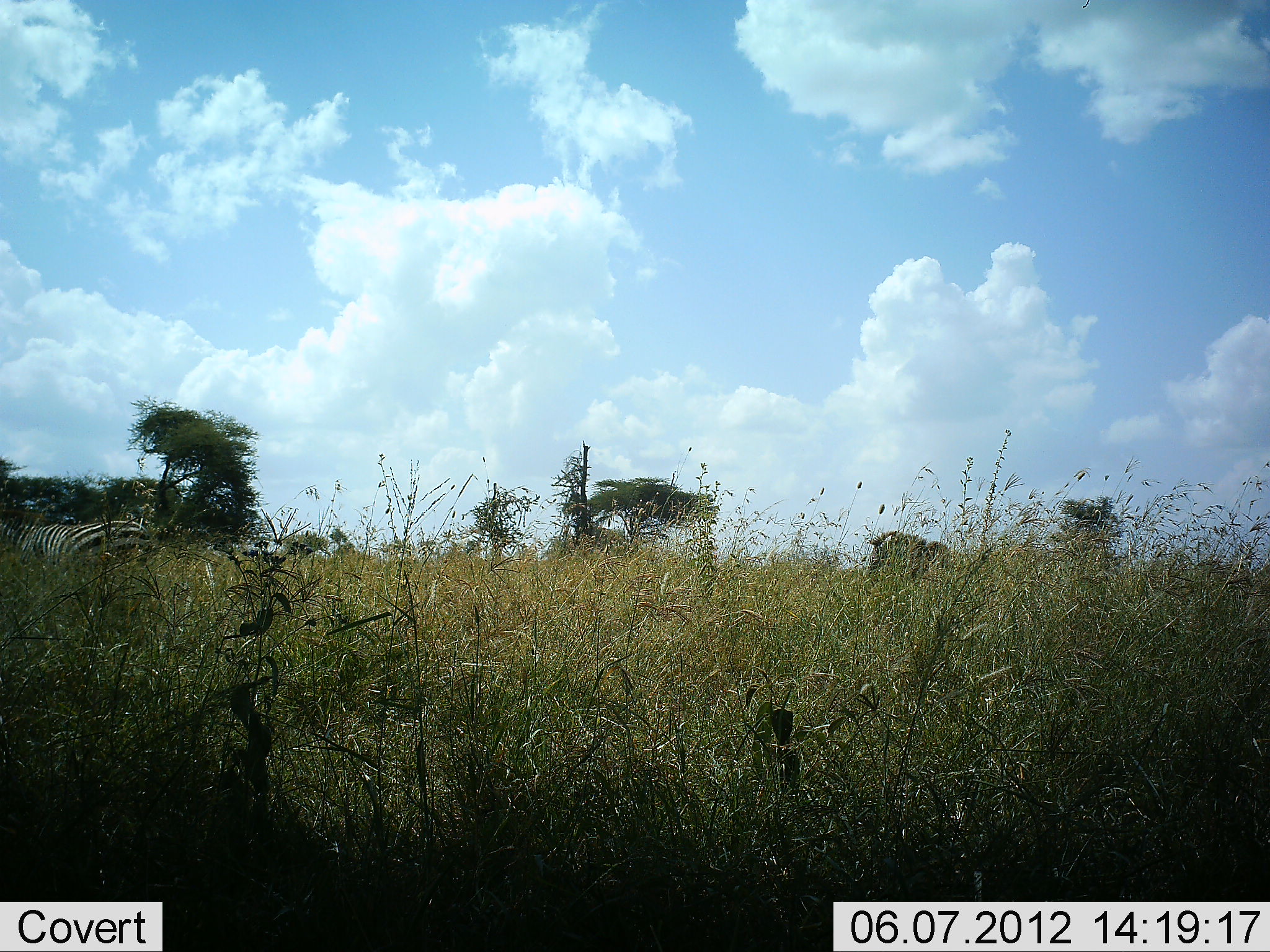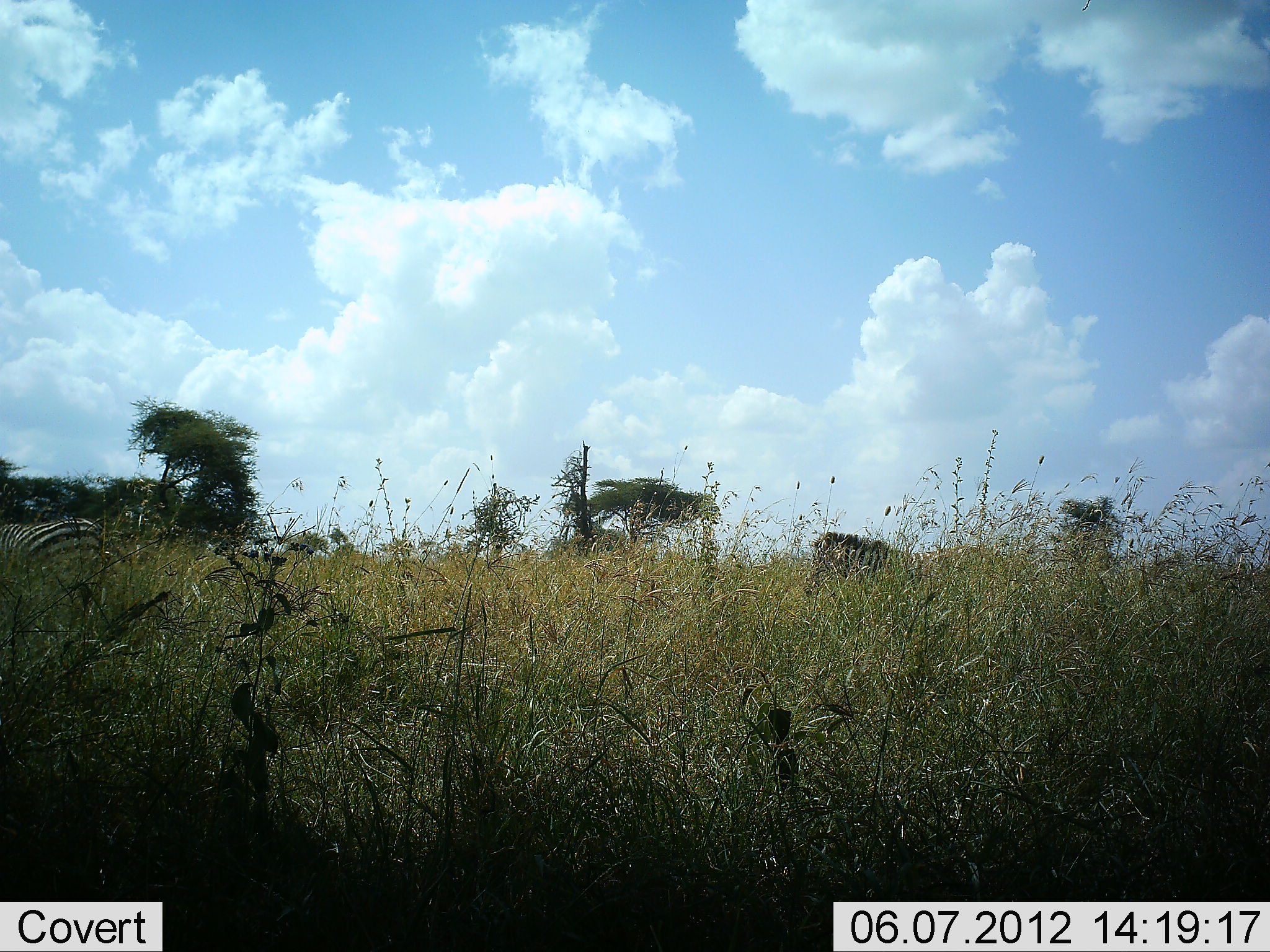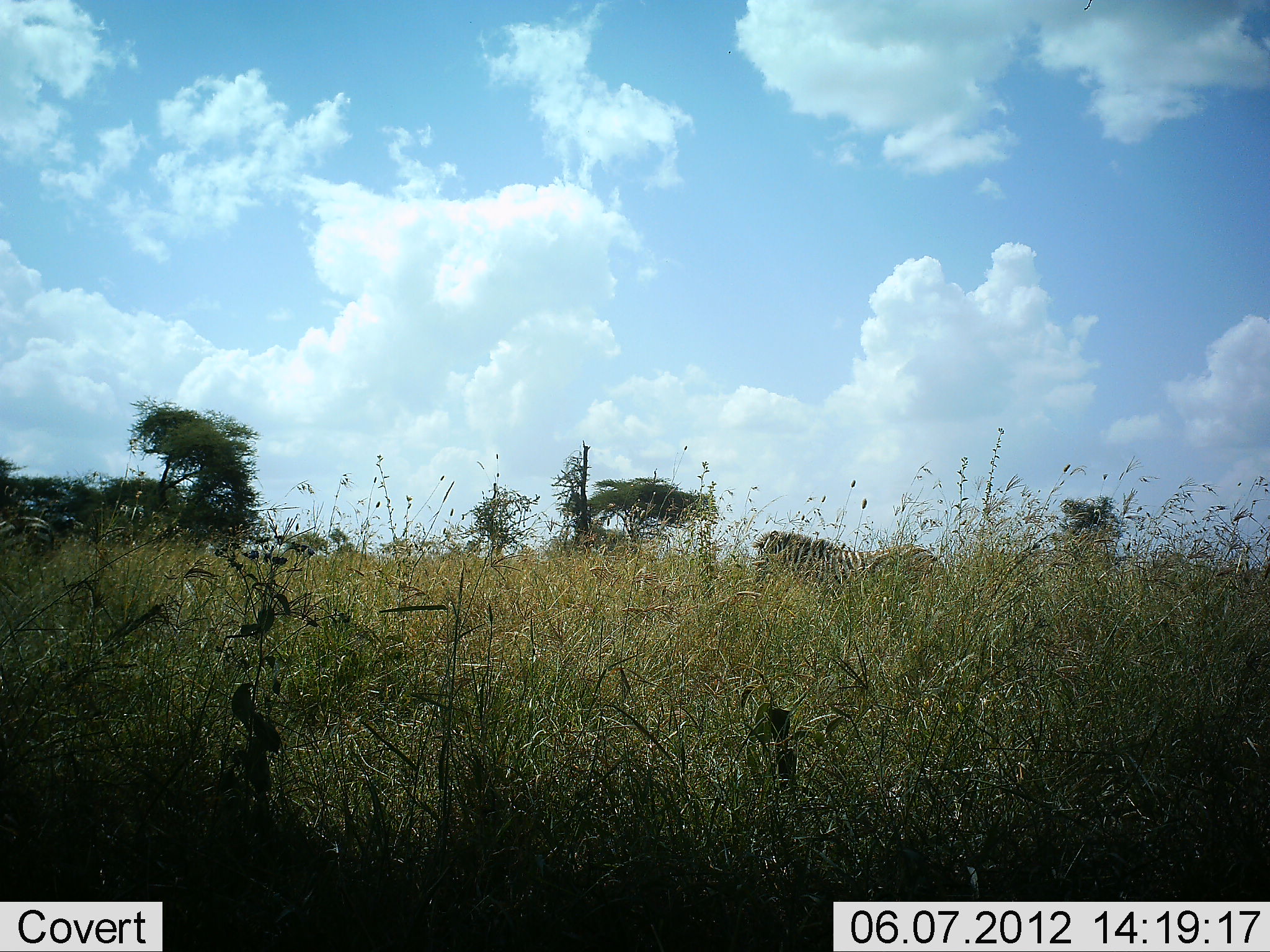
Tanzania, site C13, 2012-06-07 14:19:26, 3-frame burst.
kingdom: Animalia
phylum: Chordata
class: Mammalia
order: Perissodactyla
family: Equidae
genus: Equus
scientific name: Equus quagga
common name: plains zebra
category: zebra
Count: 2.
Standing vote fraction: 9%.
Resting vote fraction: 0%.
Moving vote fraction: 91%.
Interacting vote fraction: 0%.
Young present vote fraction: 0%.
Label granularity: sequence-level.